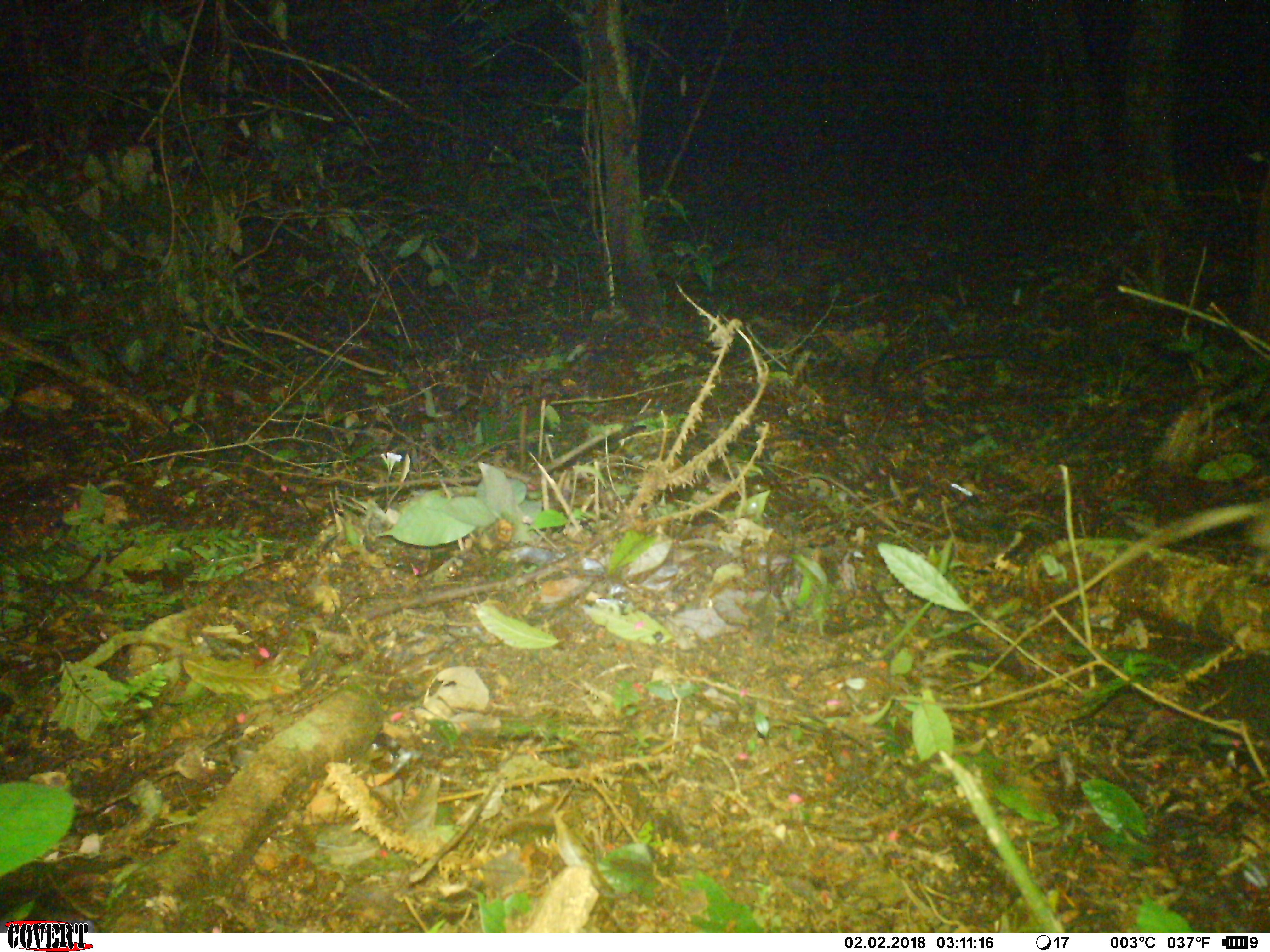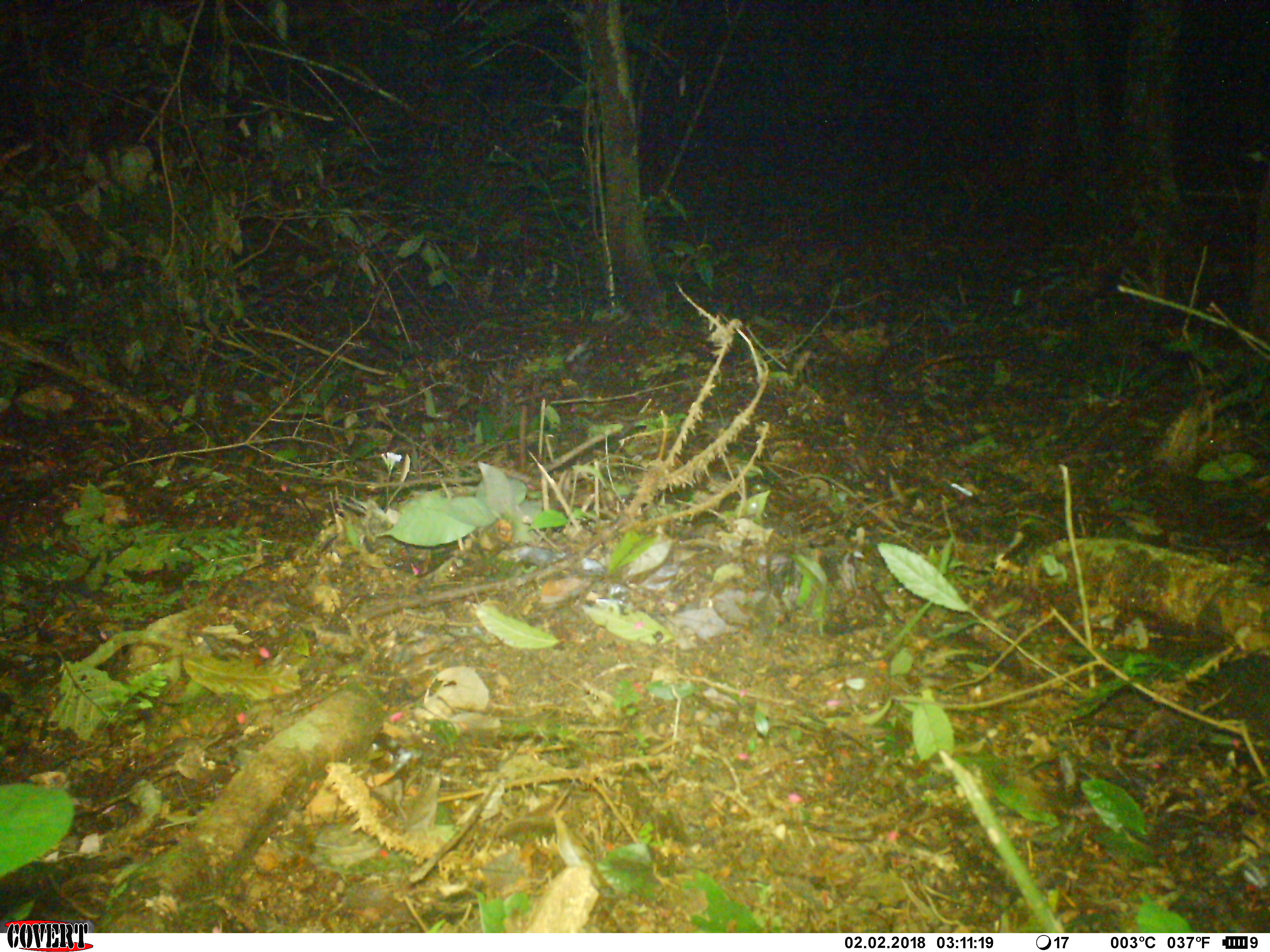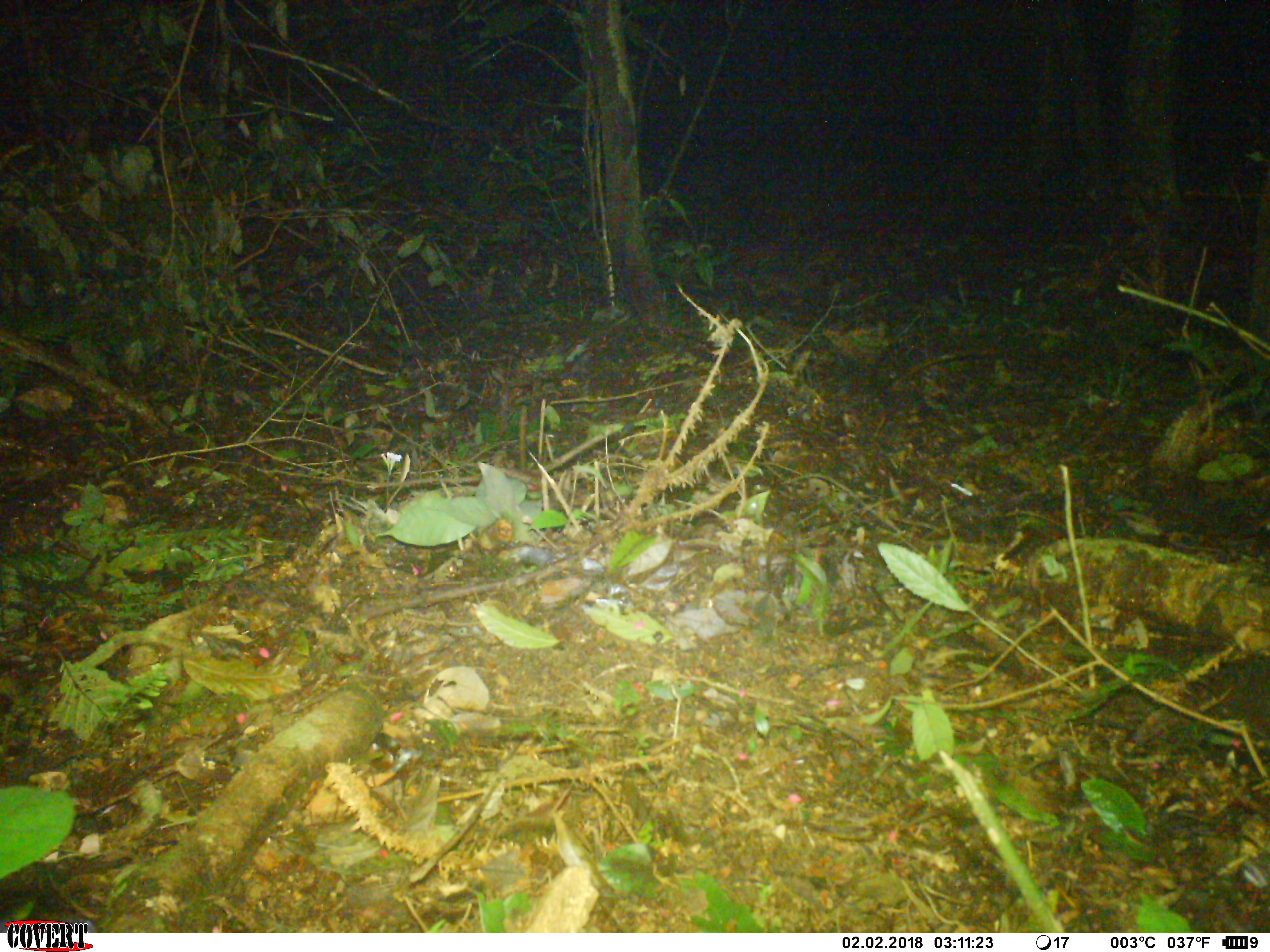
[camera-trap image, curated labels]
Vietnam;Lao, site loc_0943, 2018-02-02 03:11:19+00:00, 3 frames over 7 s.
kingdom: Animalia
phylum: Chordata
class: Mammalia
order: Rodentia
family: Muridae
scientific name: Muridae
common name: old-world mice and rats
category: unidentified murid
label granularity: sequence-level